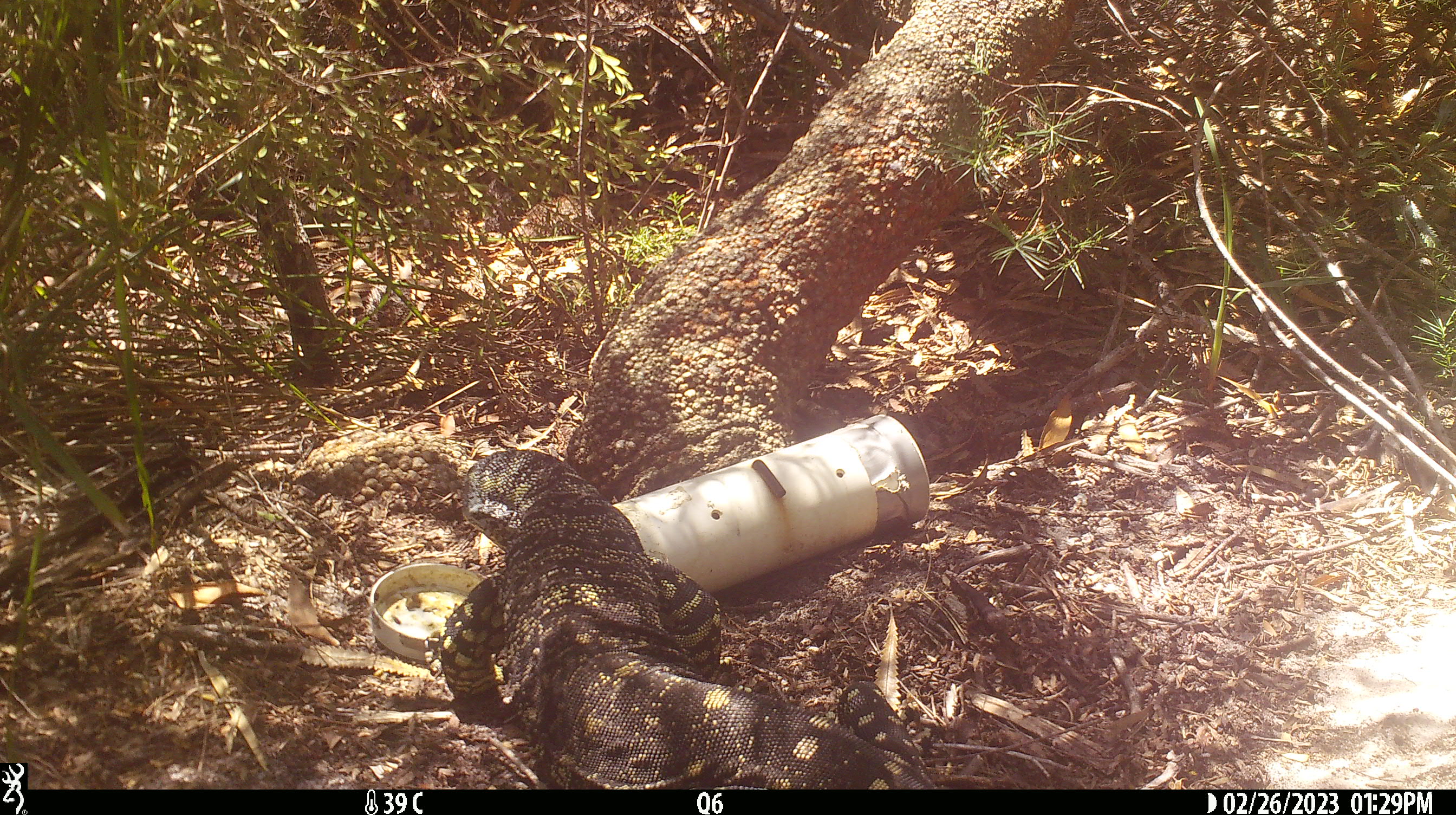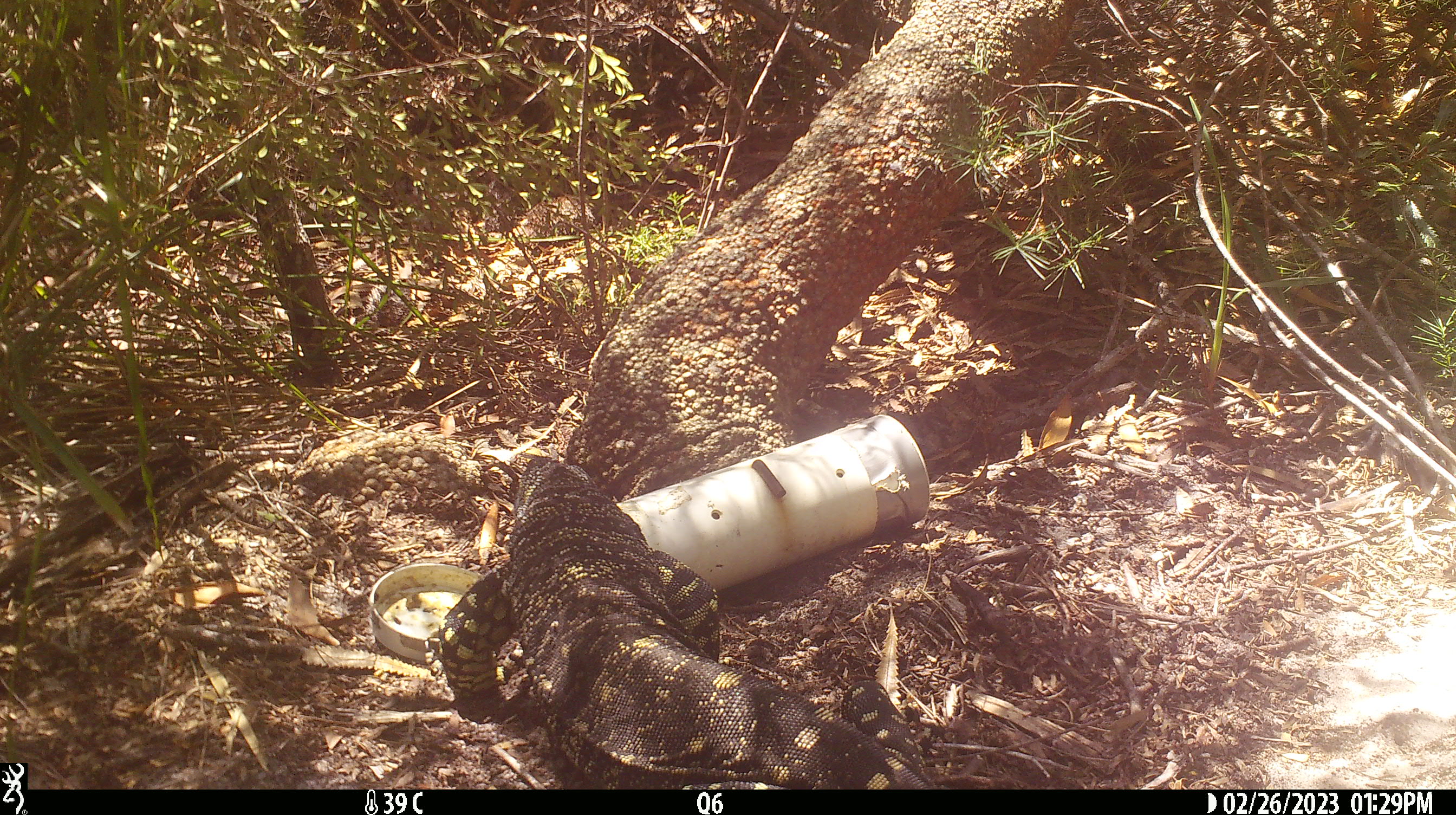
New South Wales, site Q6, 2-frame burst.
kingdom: Animalia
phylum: Chordata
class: Reptilia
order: Squamata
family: Varanidae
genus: Varanus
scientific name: Varanus varius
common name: lace monitor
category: goanna